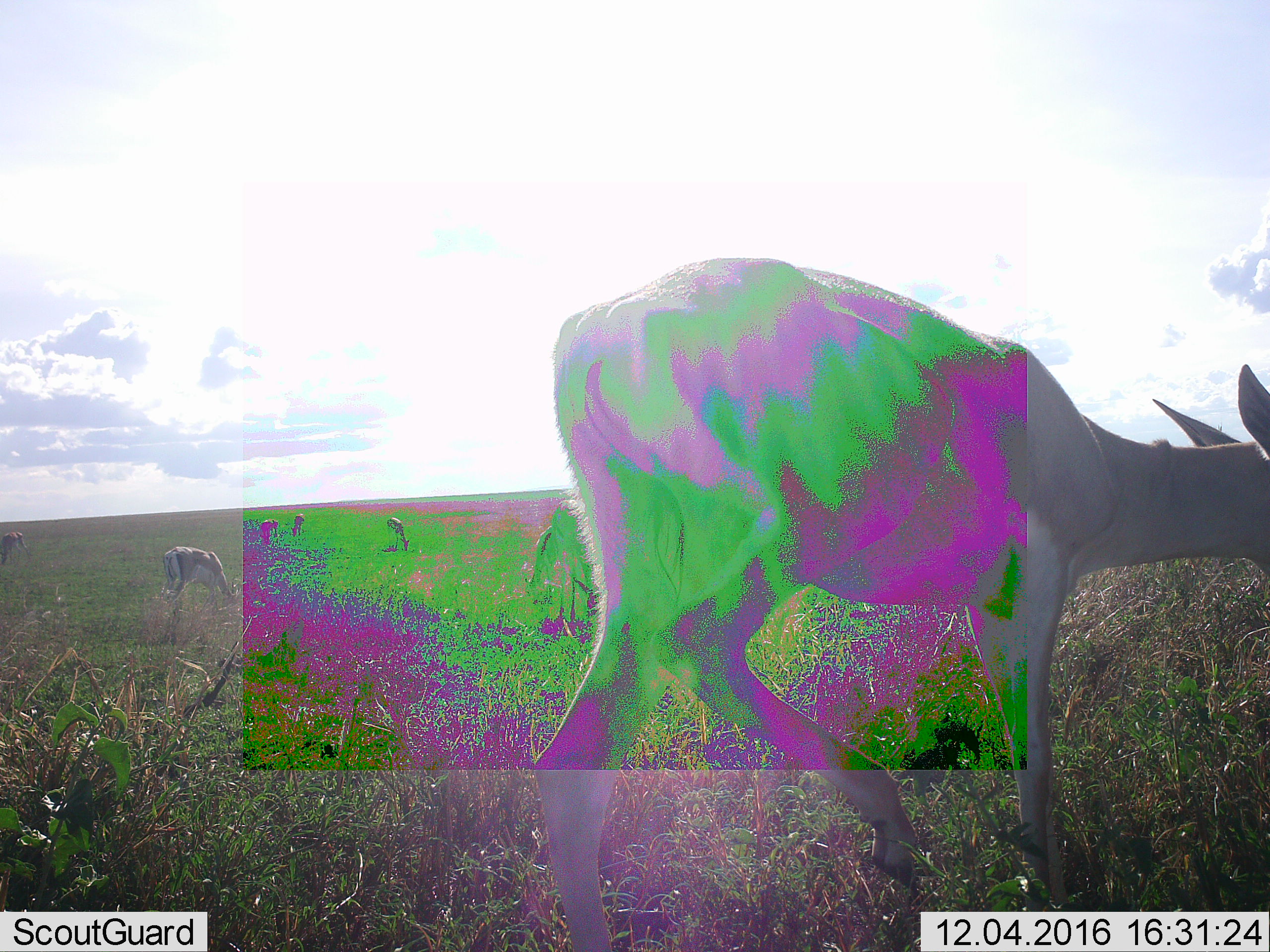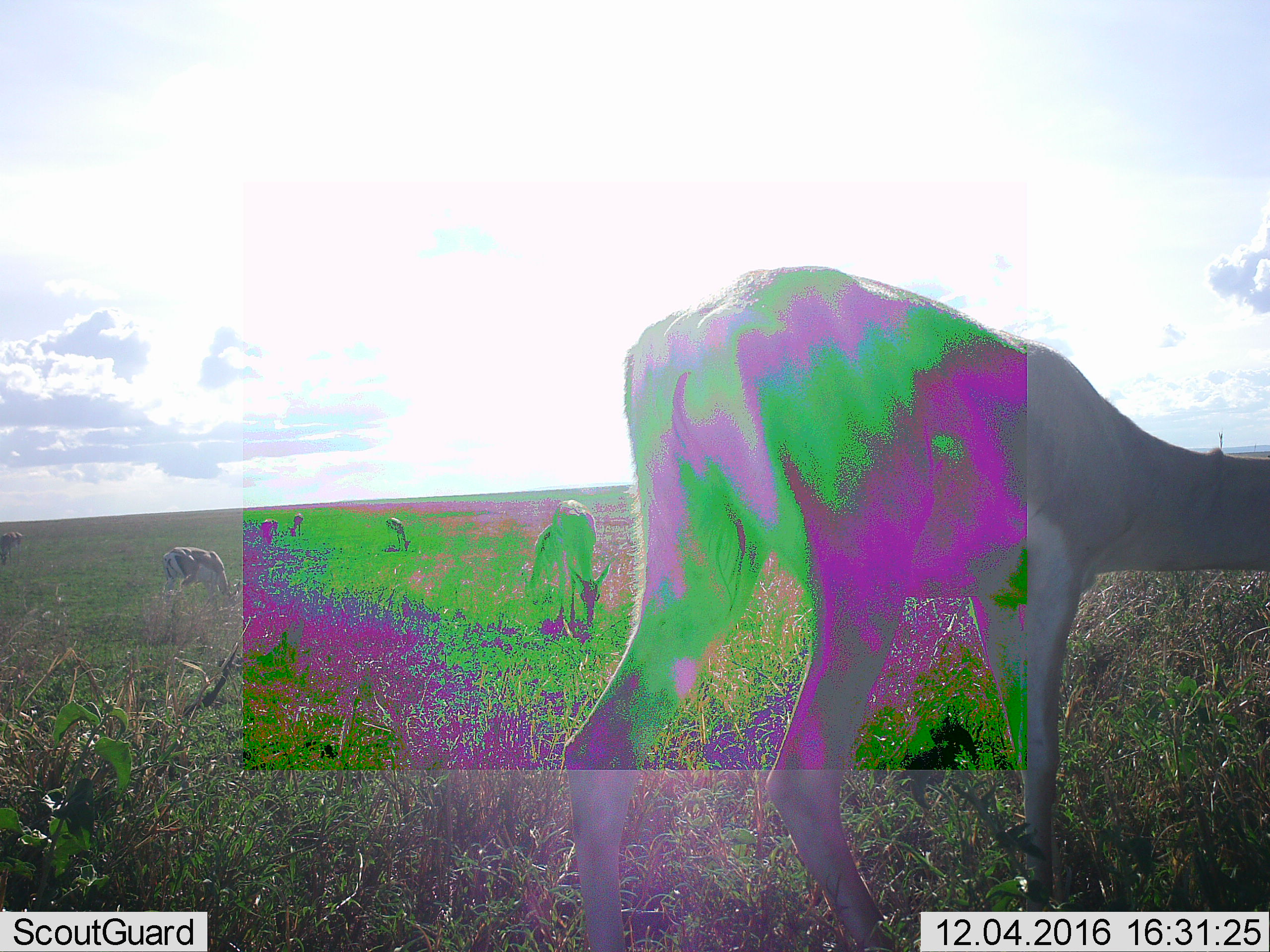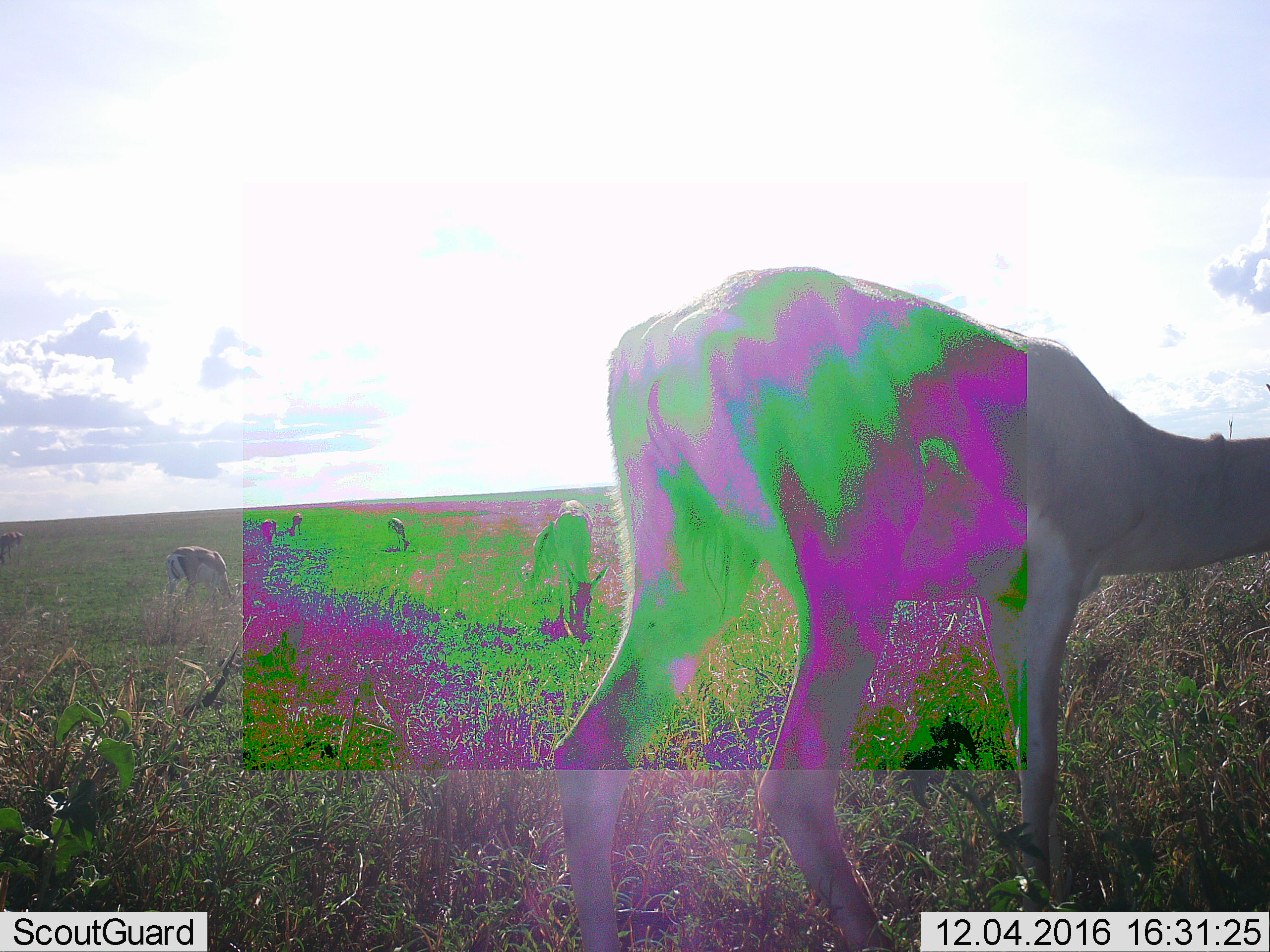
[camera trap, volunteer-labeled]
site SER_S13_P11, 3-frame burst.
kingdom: Animalia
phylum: Chordata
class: Mammalia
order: Artiodactyla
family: Bovidae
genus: Nanger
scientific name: Nanger granti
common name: grant's gazelle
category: gazellegrants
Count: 6.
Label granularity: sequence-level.